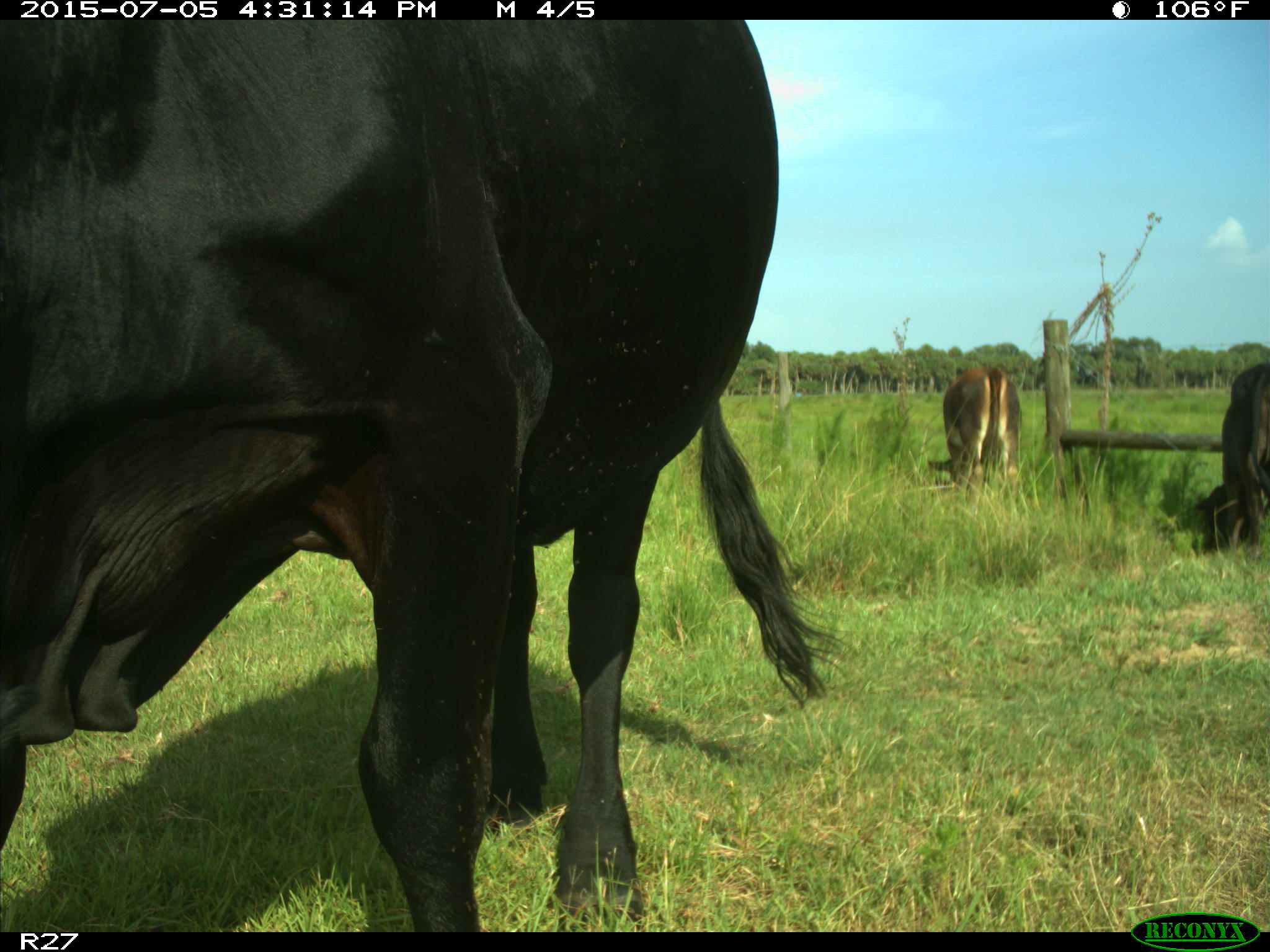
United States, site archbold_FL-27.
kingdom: Animalia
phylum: Chordata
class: Mammalia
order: Artiodactyla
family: Bovidae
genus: Bos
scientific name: Bos taurus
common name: domestic cow